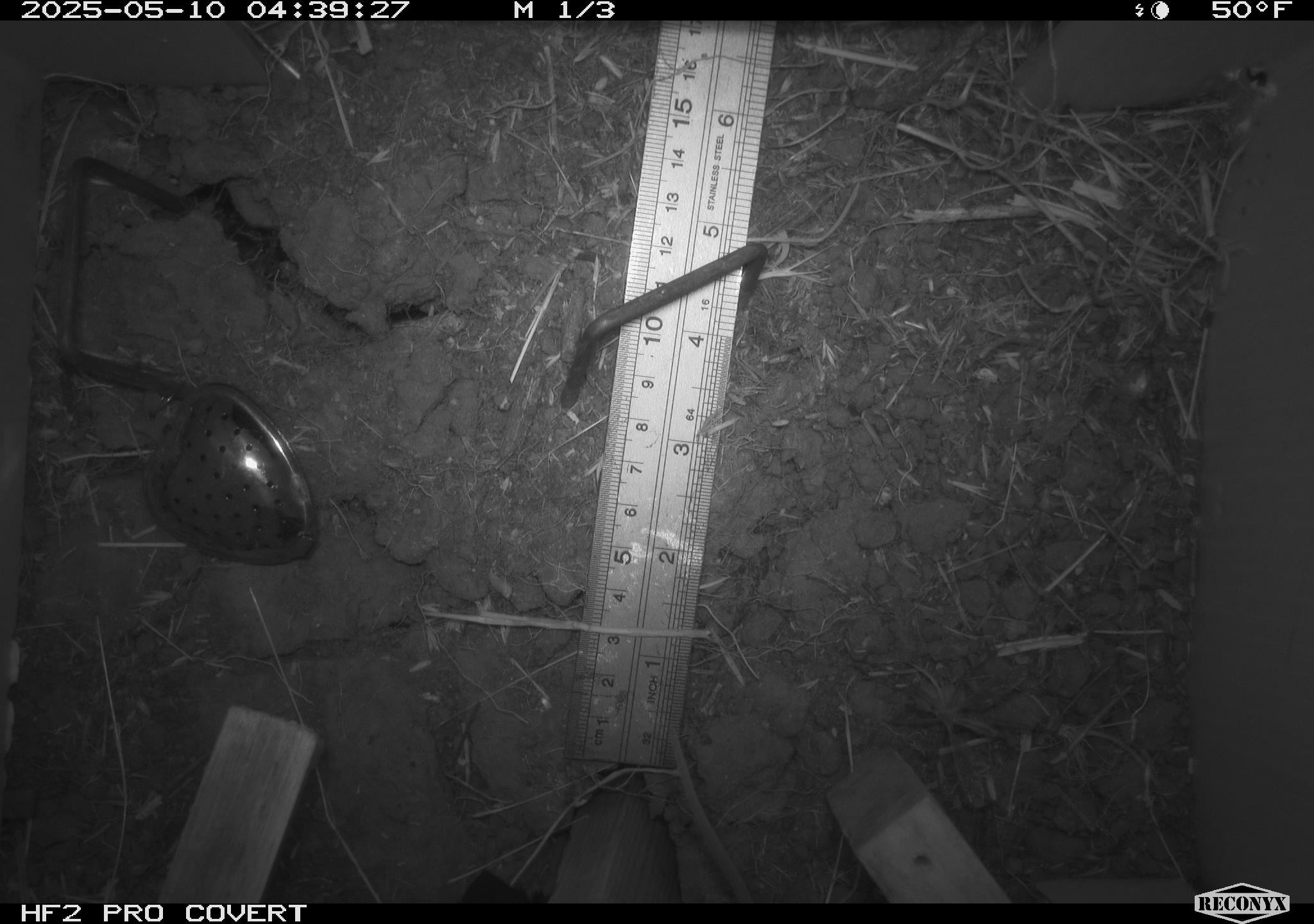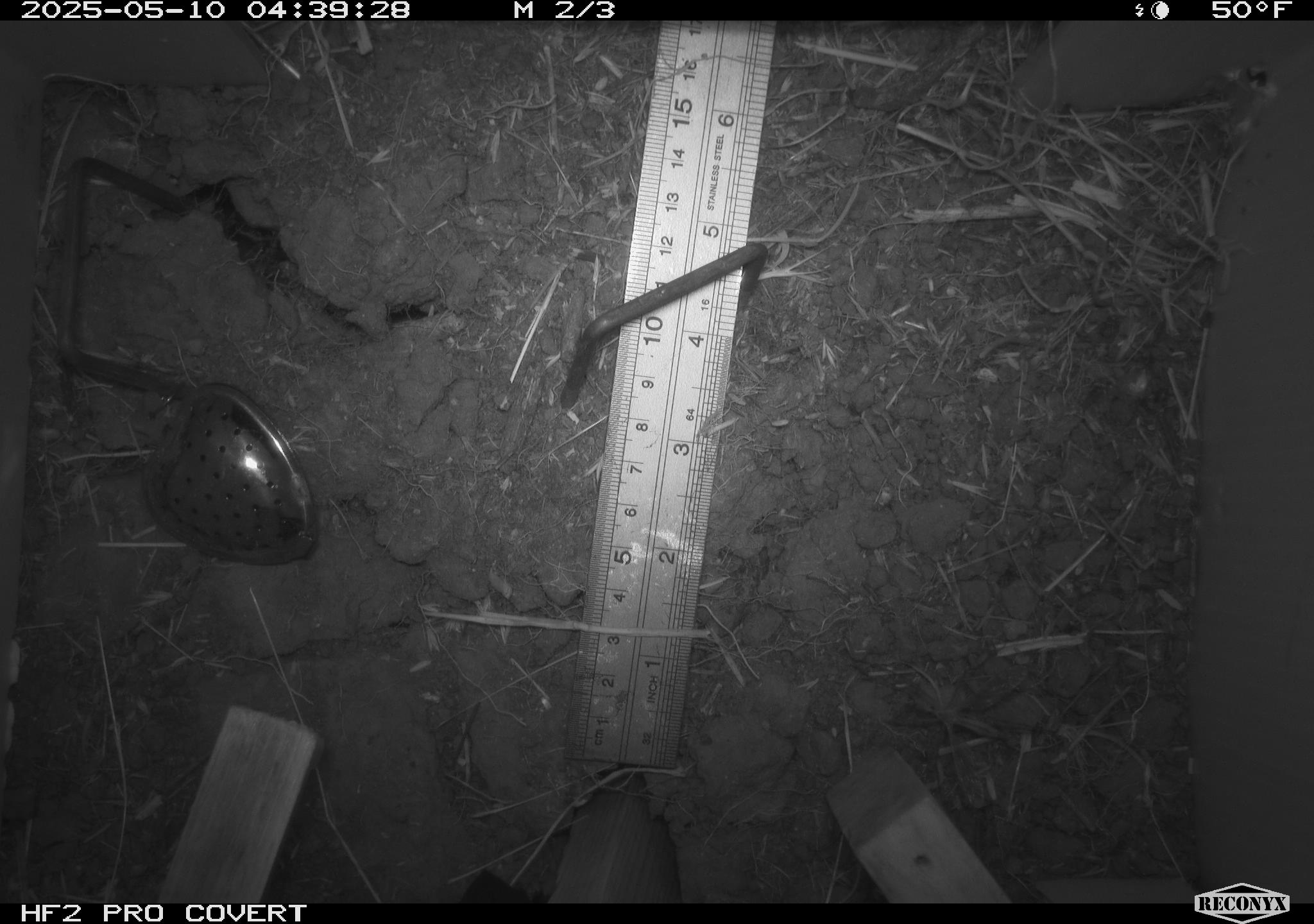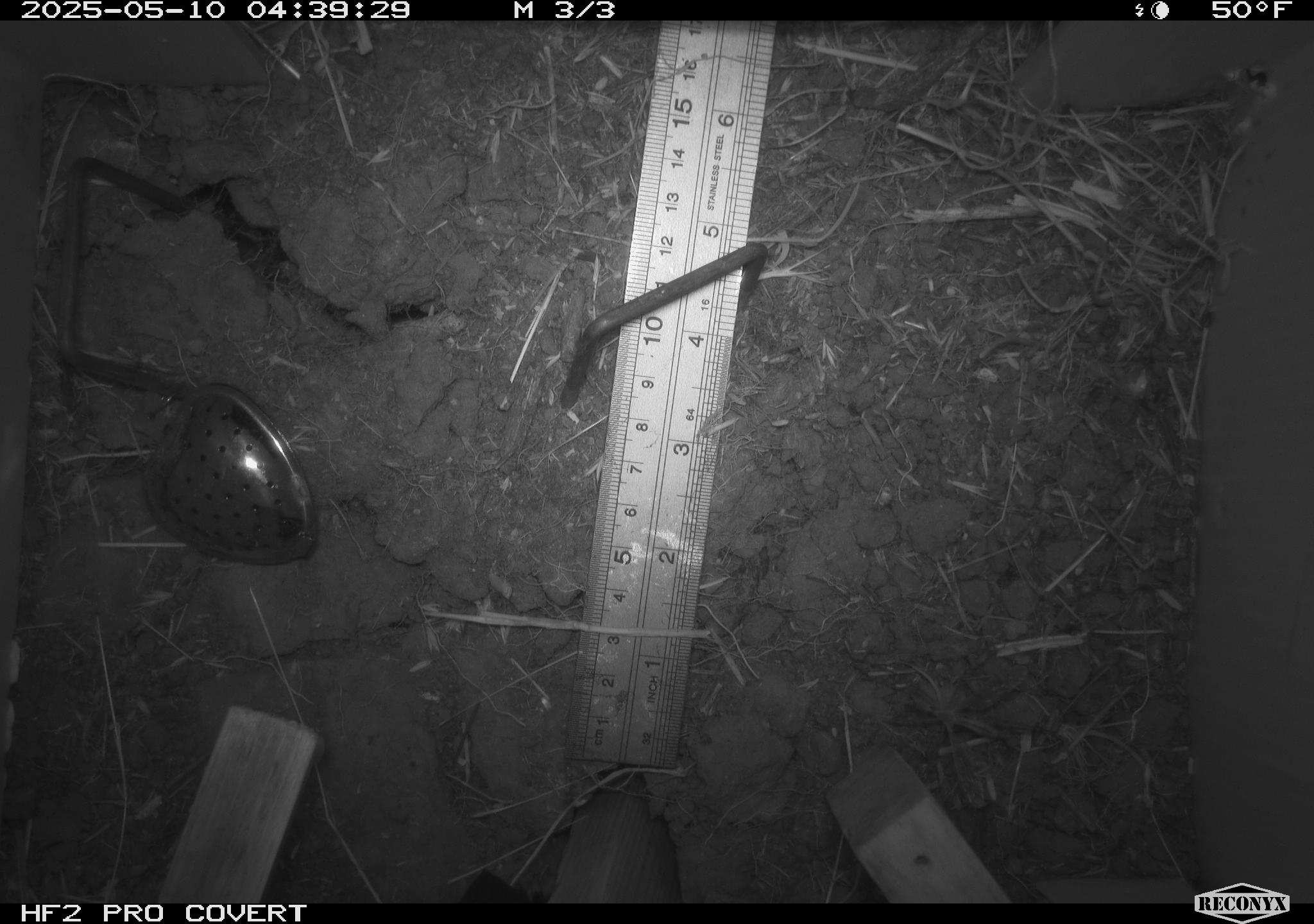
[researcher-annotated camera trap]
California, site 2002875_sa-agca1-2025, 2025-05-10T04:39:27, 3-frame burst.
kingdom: Animalia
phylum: Chordata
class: Mammalia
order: Rodentia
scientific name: Rodentia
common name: rodent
Rodent (Rodentia).